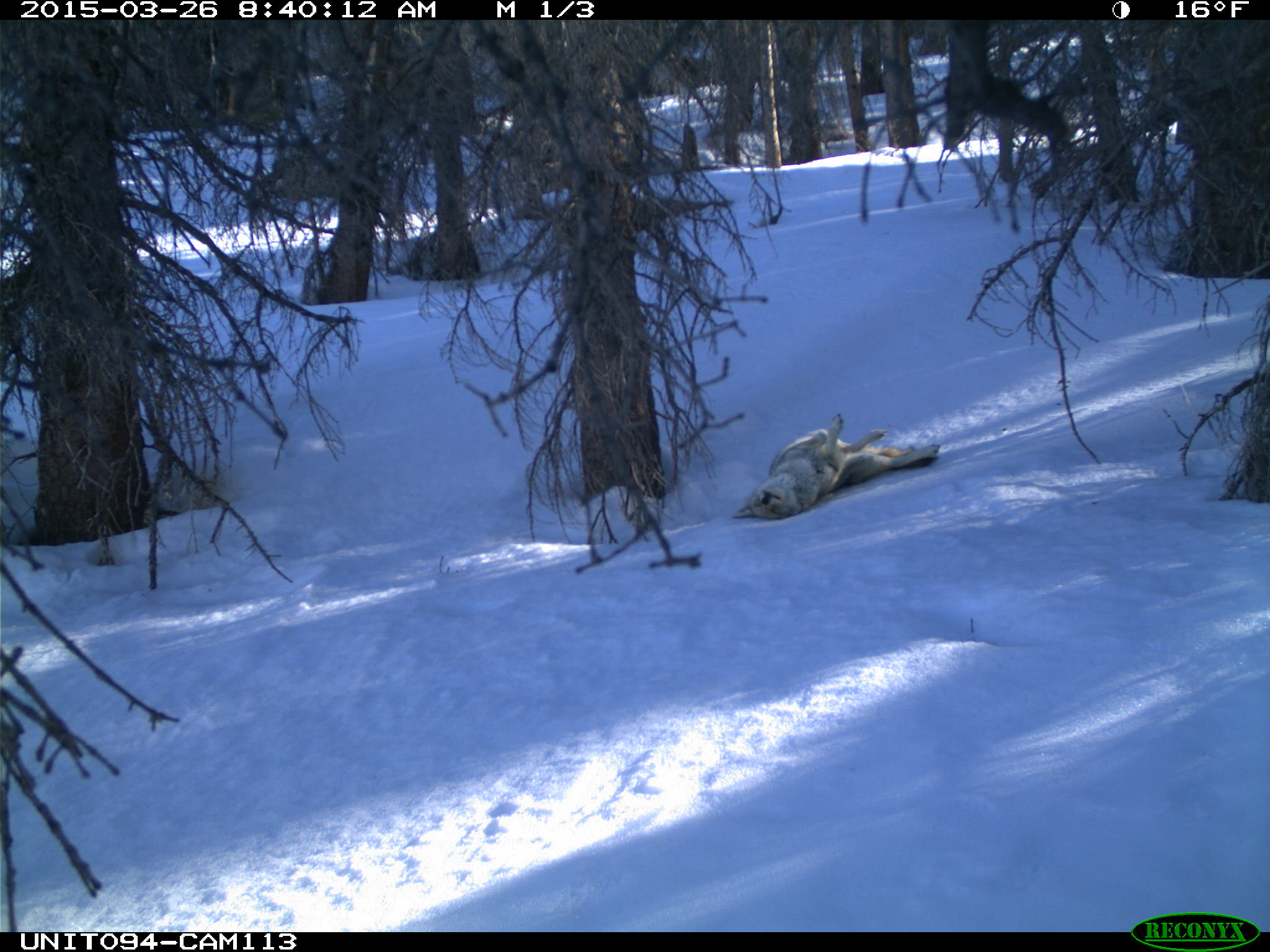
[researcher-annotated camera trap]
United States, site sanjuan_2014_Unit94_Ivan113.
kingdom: Animalia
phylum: Chordata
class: Mammalia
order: Carnivora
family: Canidae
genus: Canis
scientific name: Canis latrans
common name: coyote